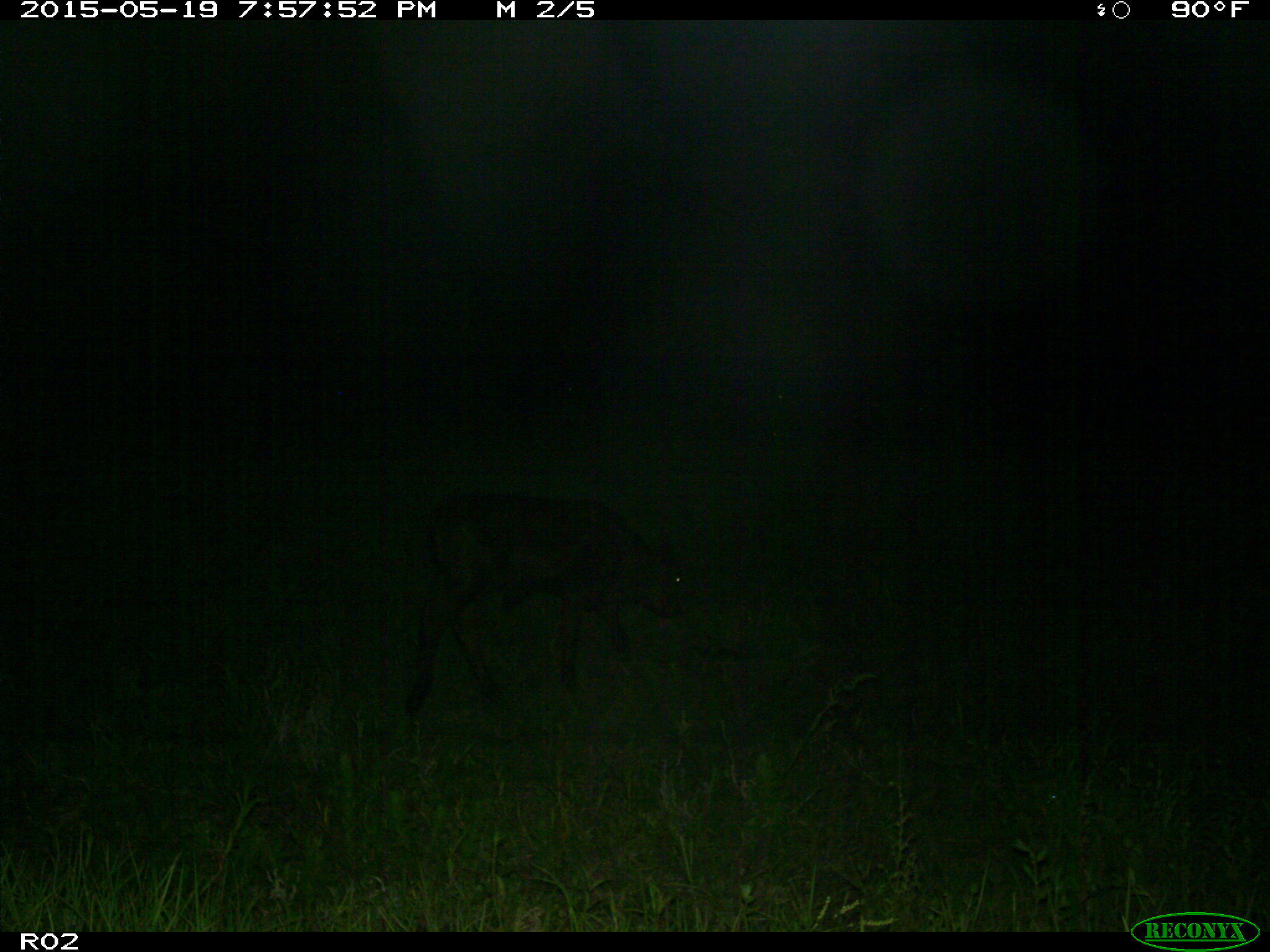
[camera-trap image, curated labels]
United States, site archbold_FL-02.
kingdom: Animalia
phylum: Chordata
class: Mammalia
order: Artiodactyla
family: Bovidae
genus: Bos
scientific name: Bos taurus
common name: domestic cow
Bos taurus (domestic cow).